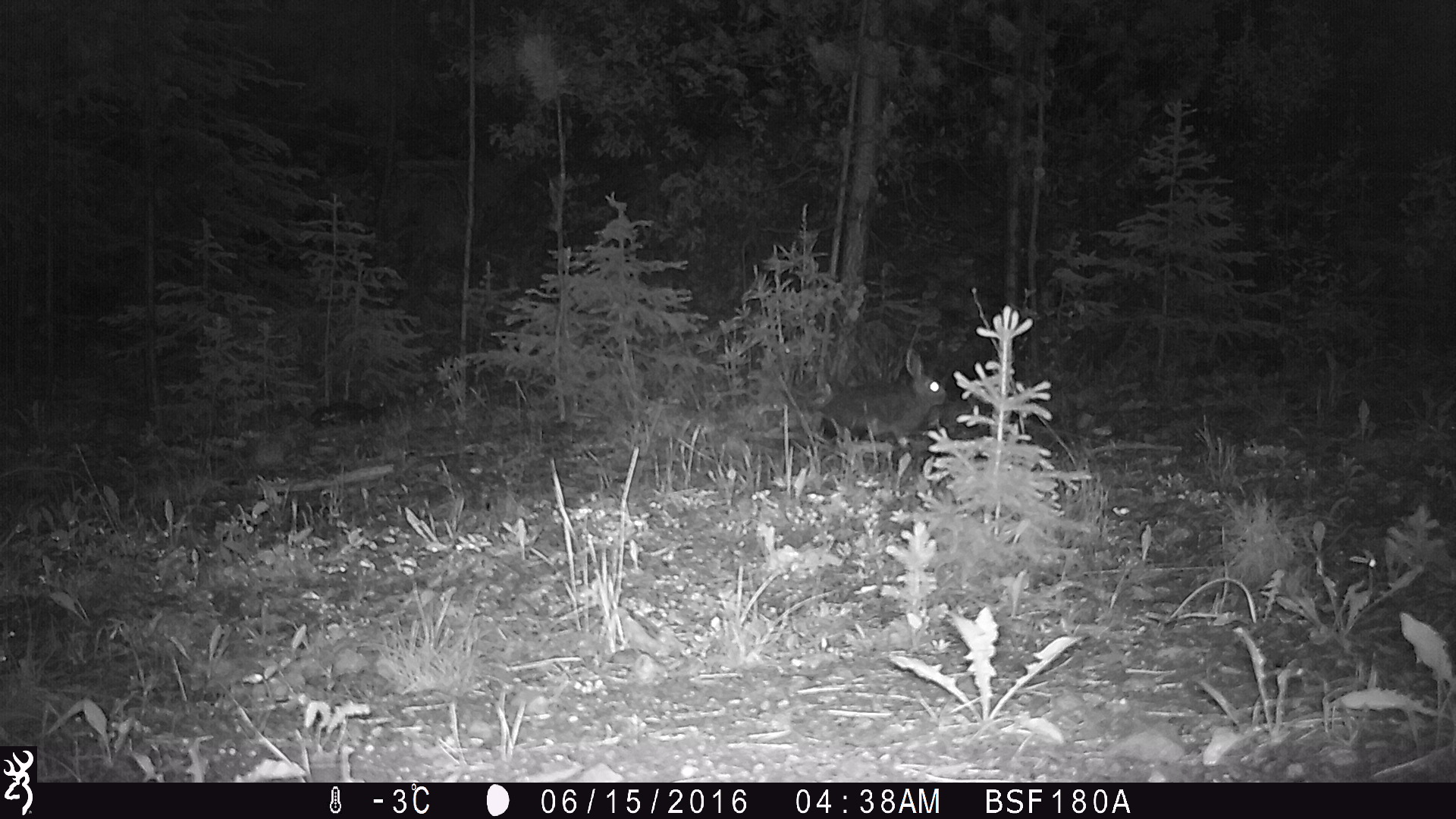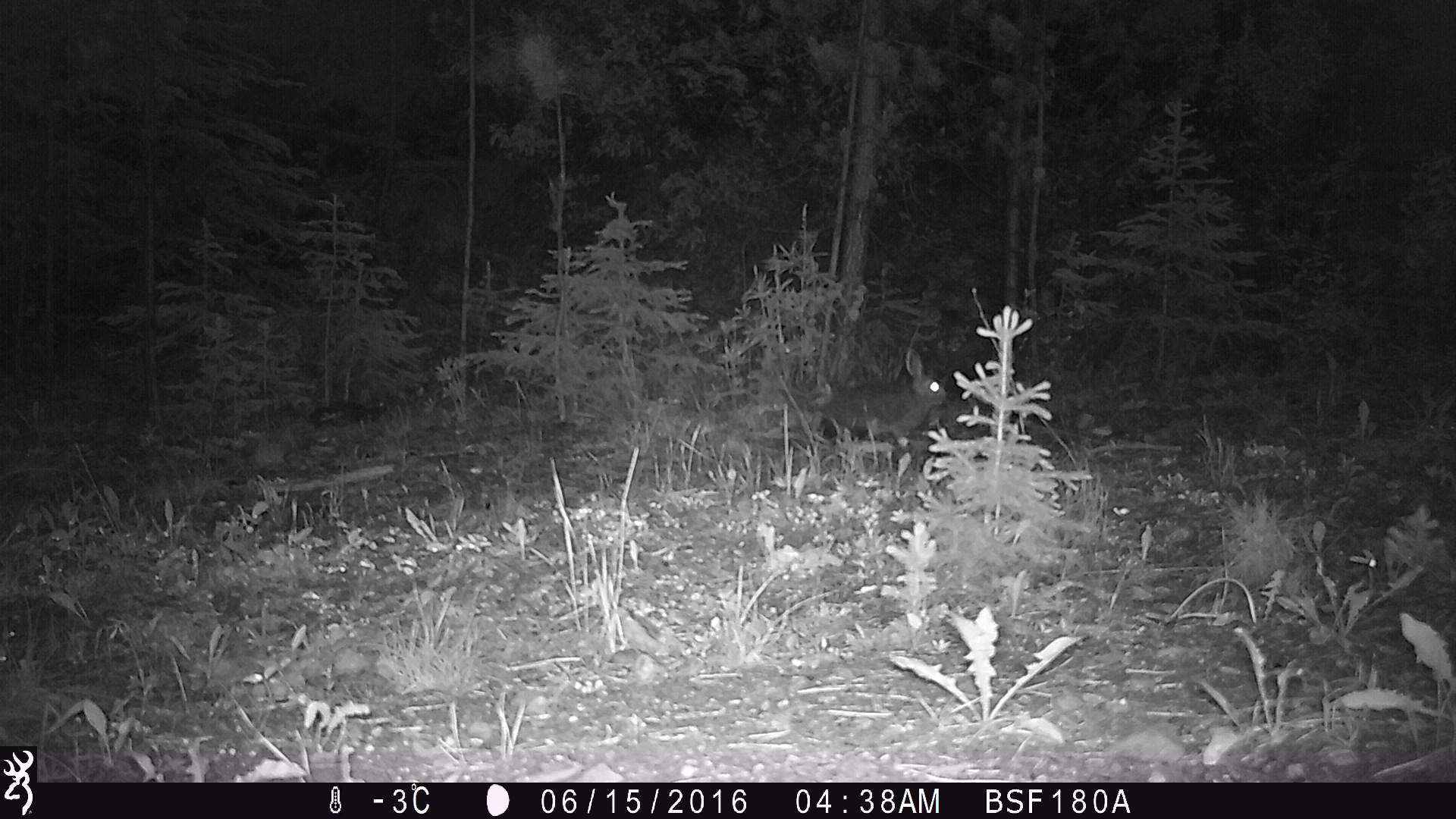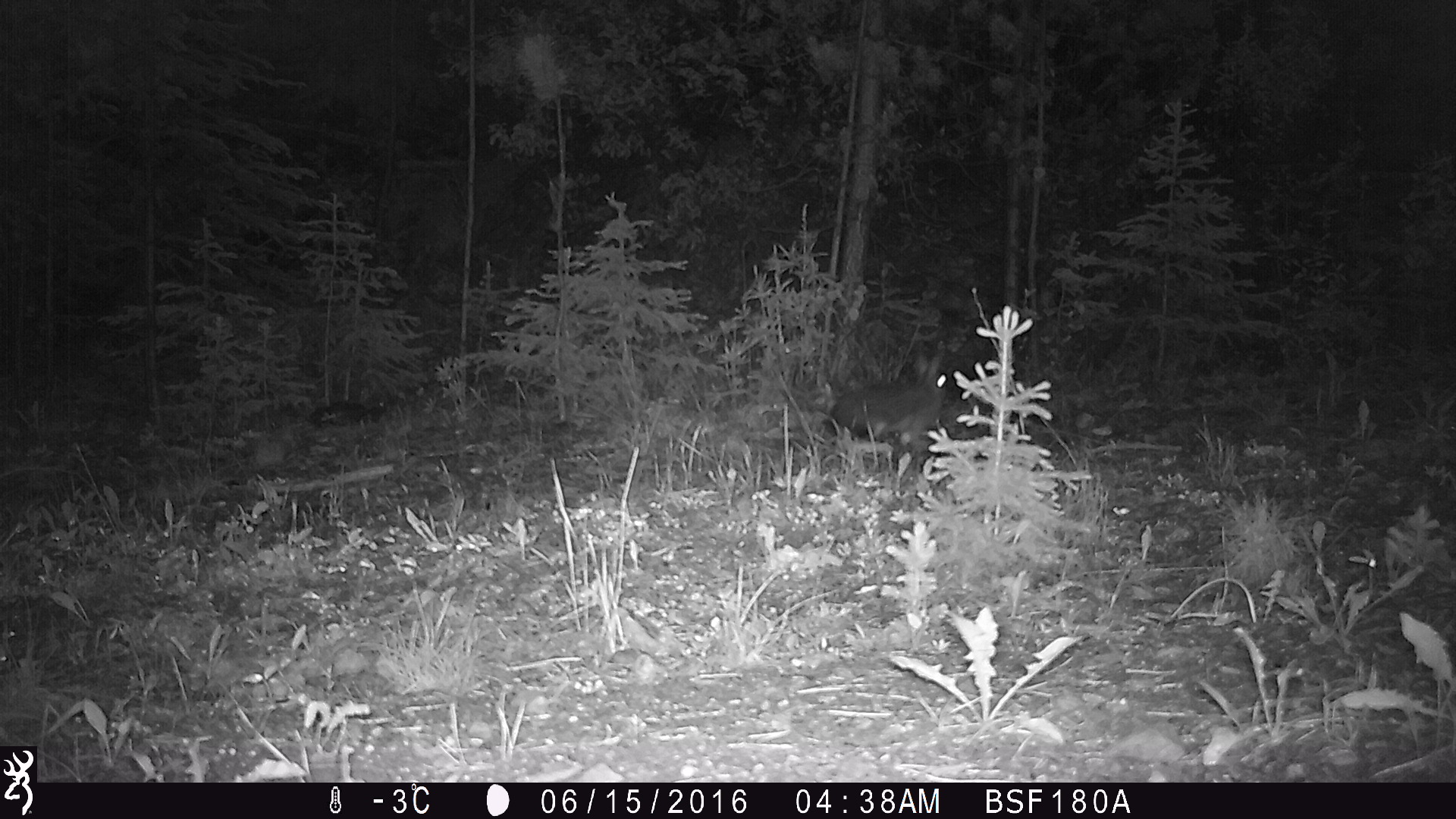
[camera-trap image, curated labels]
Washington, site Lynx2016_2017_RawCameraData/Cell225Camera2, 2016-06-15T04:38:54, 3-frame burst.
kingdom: Animalia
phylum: Chordata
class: Mammalia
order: Lagomorpha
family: Leporidae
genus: Lepus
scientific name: Lepus americanus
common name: snowshoe hare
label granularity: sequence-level